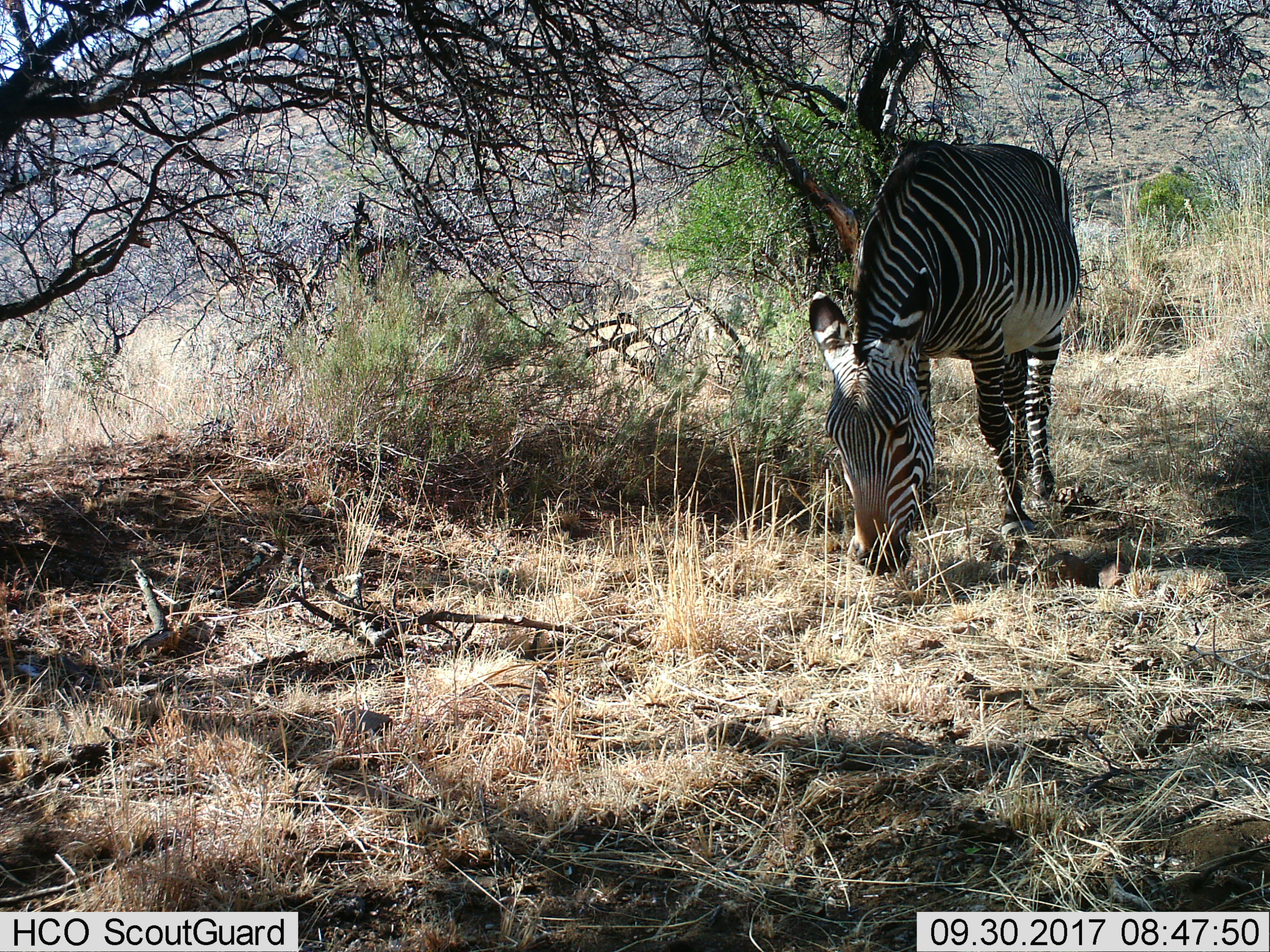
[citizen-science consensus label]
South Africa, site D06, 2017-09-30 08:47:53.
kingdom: Animalia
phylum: Chordata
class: Mammalia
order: Perissodactyla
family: Equidae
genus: Equus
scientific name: Equus zebra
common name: mountain zebra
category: zebramountain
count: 1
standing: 10%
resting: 0%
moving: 10%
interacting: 0%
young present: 0%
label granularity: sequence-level